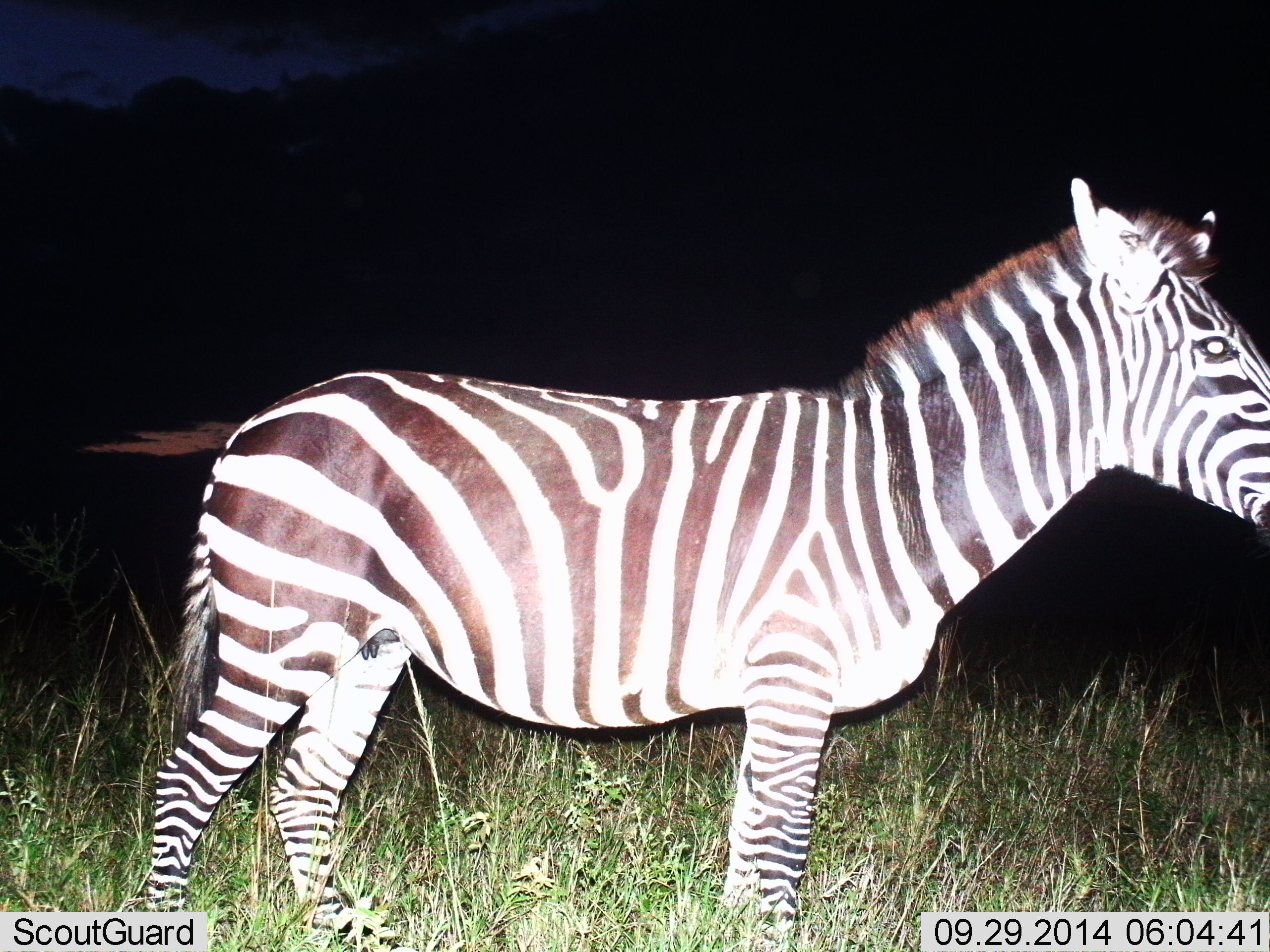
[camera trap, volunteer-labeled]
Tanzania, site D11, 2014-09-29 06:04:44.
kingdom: Animalia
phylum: Chordata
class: Mammalia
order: Perissodactyla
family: Equidae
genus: Equus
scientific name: Equus quagga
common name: plains zebra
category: zebra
Zebra (plains zebra) (Equus quagga), count 1. Behavior (volunteer vote fractions): standing 100%, resting 0%, moving 0%, interacting 0%. Young present (vote fraction): 0%. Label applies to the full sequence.